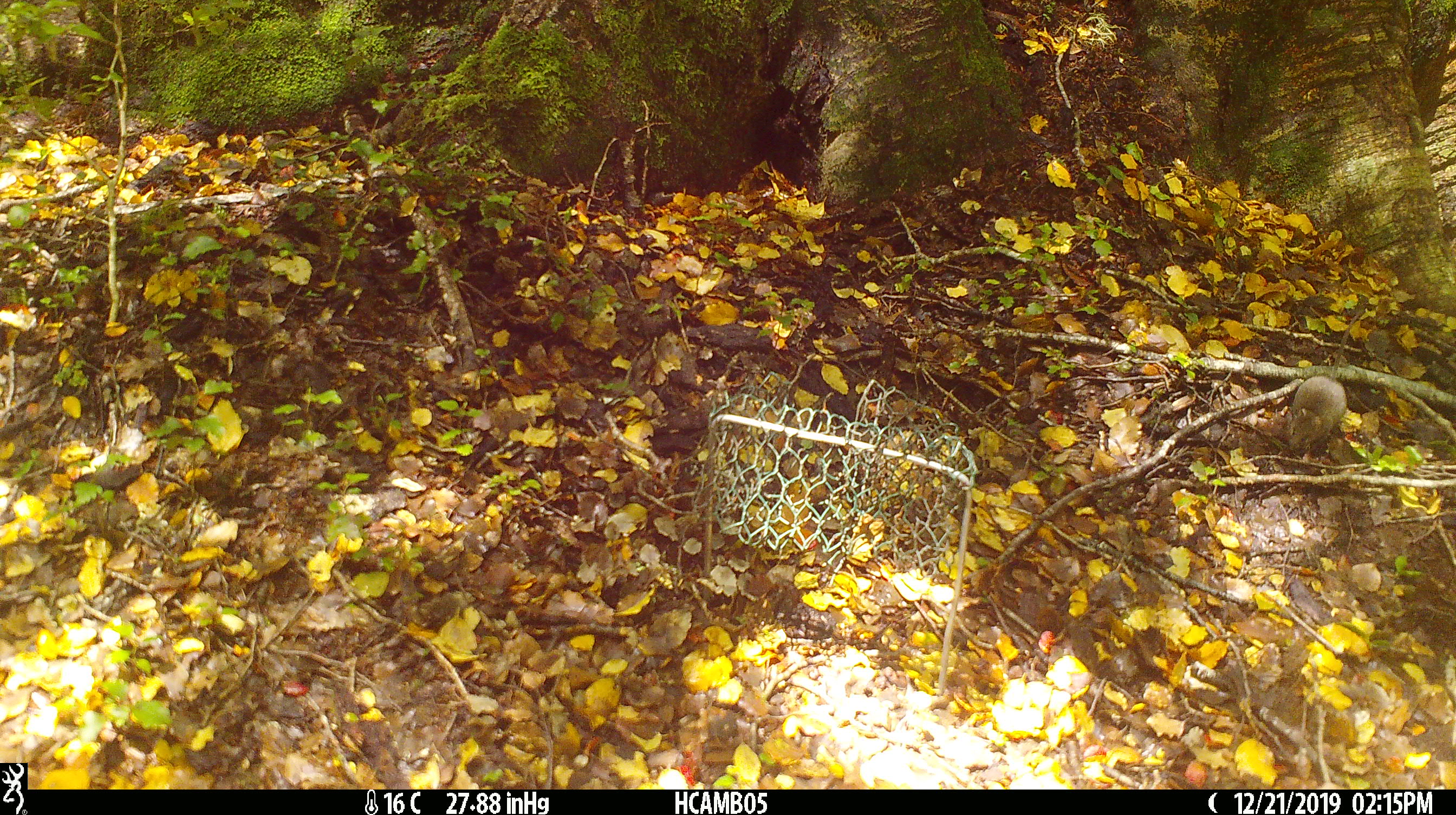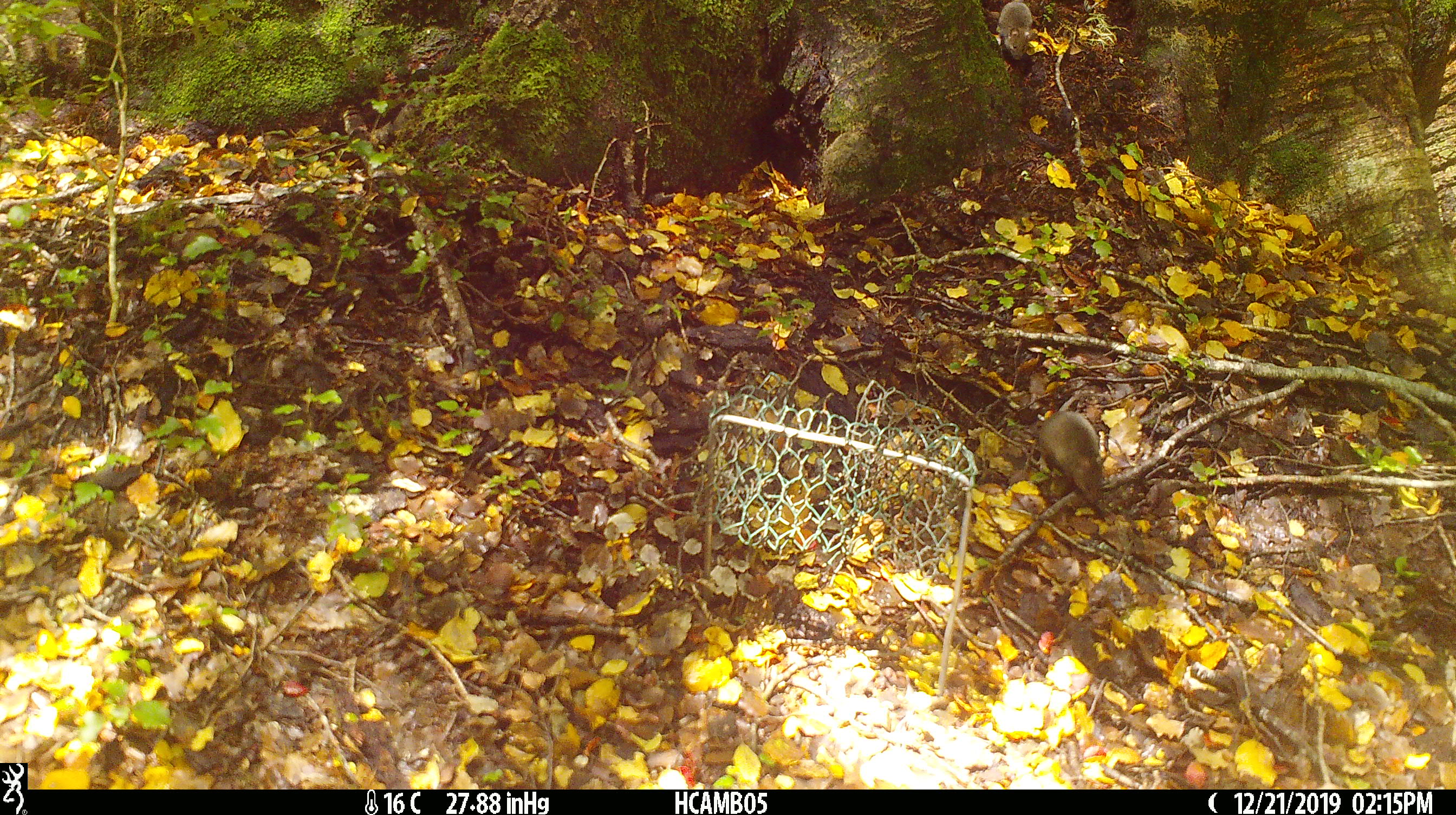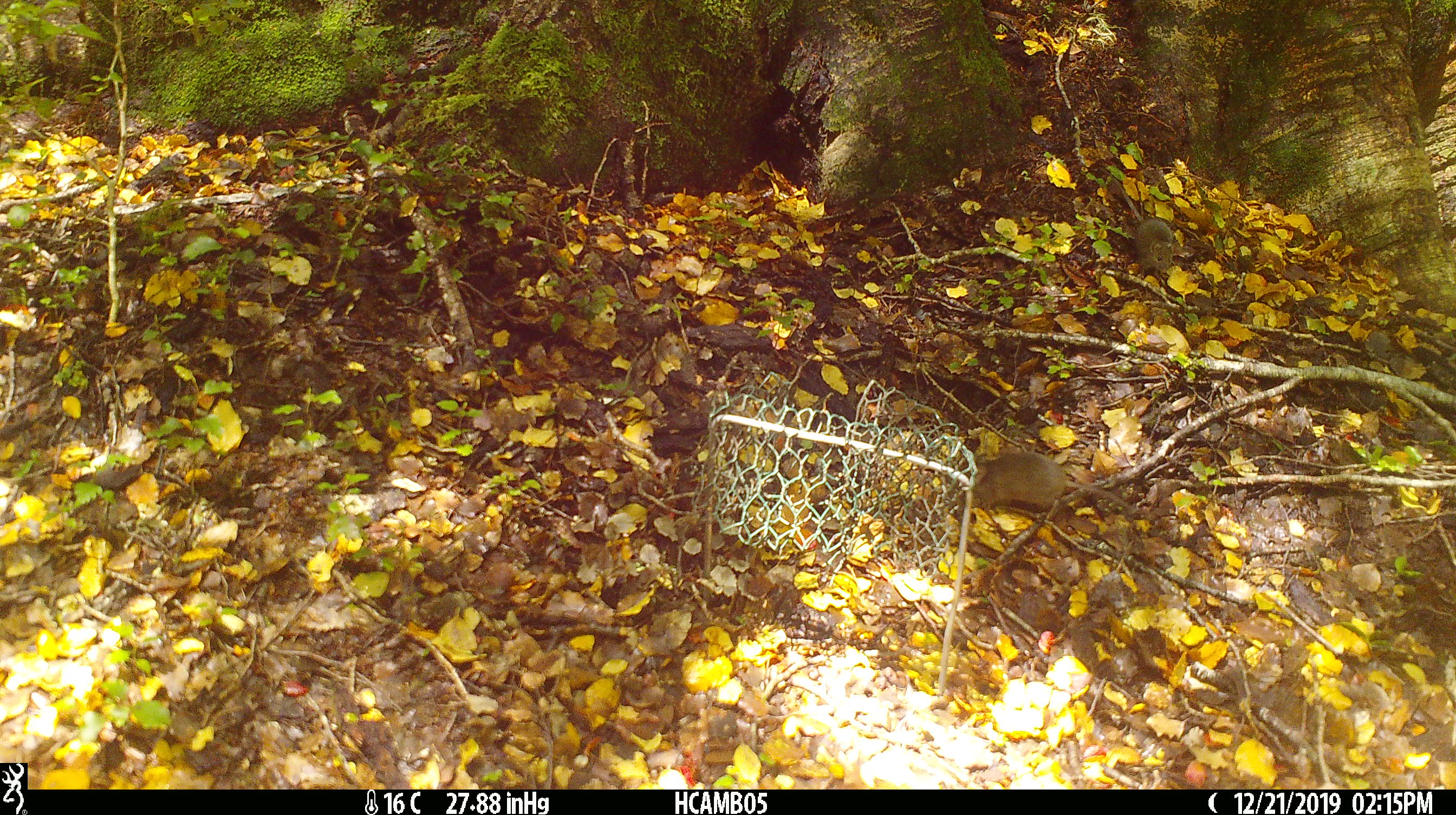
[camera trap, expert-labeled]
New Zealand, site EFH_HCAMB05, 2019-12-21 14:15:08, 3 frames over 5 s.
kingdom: Animalia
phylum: Chordata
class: Mammalia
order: Rodentia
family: Muridae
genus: Mus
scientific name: Mus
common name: mouse